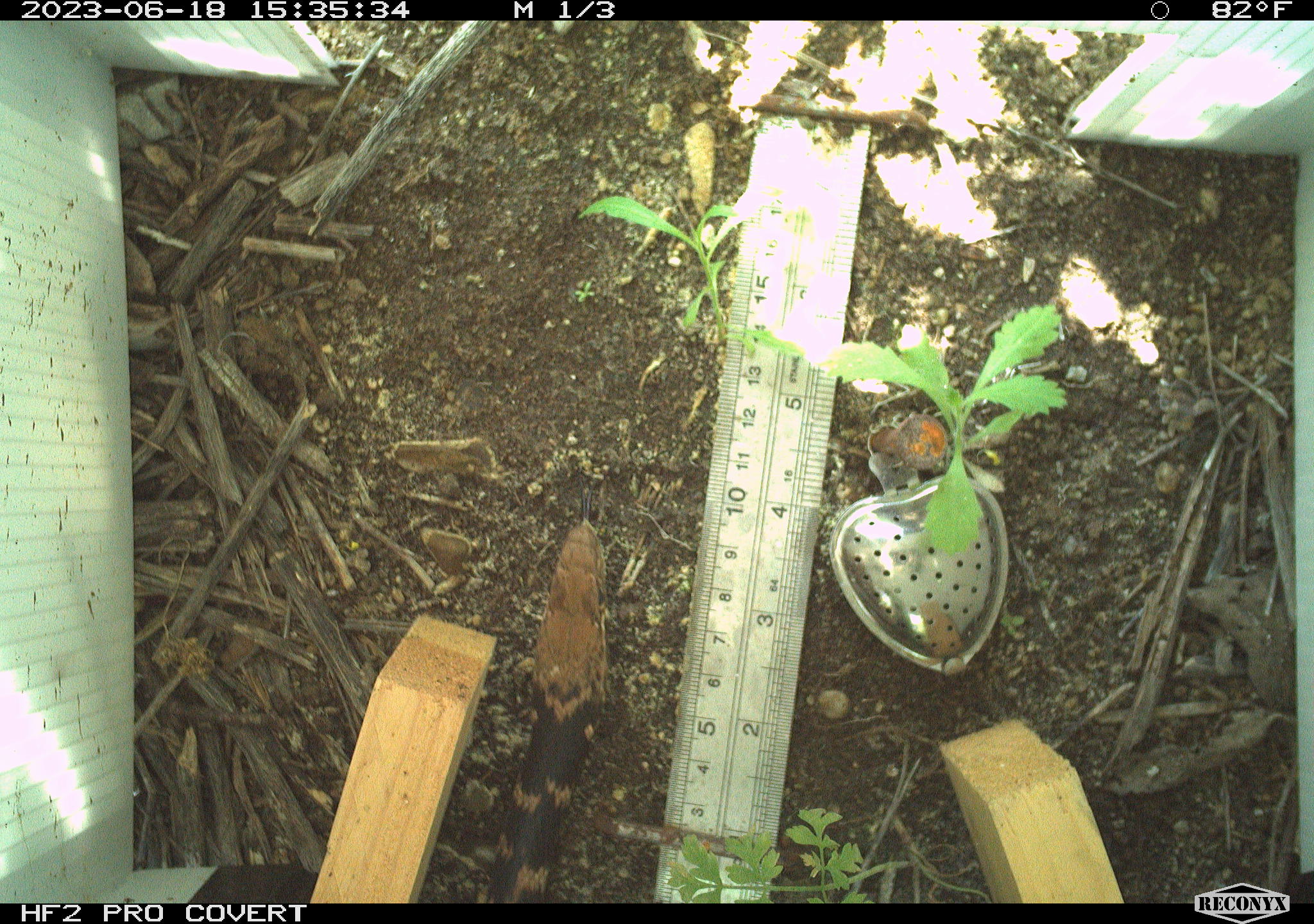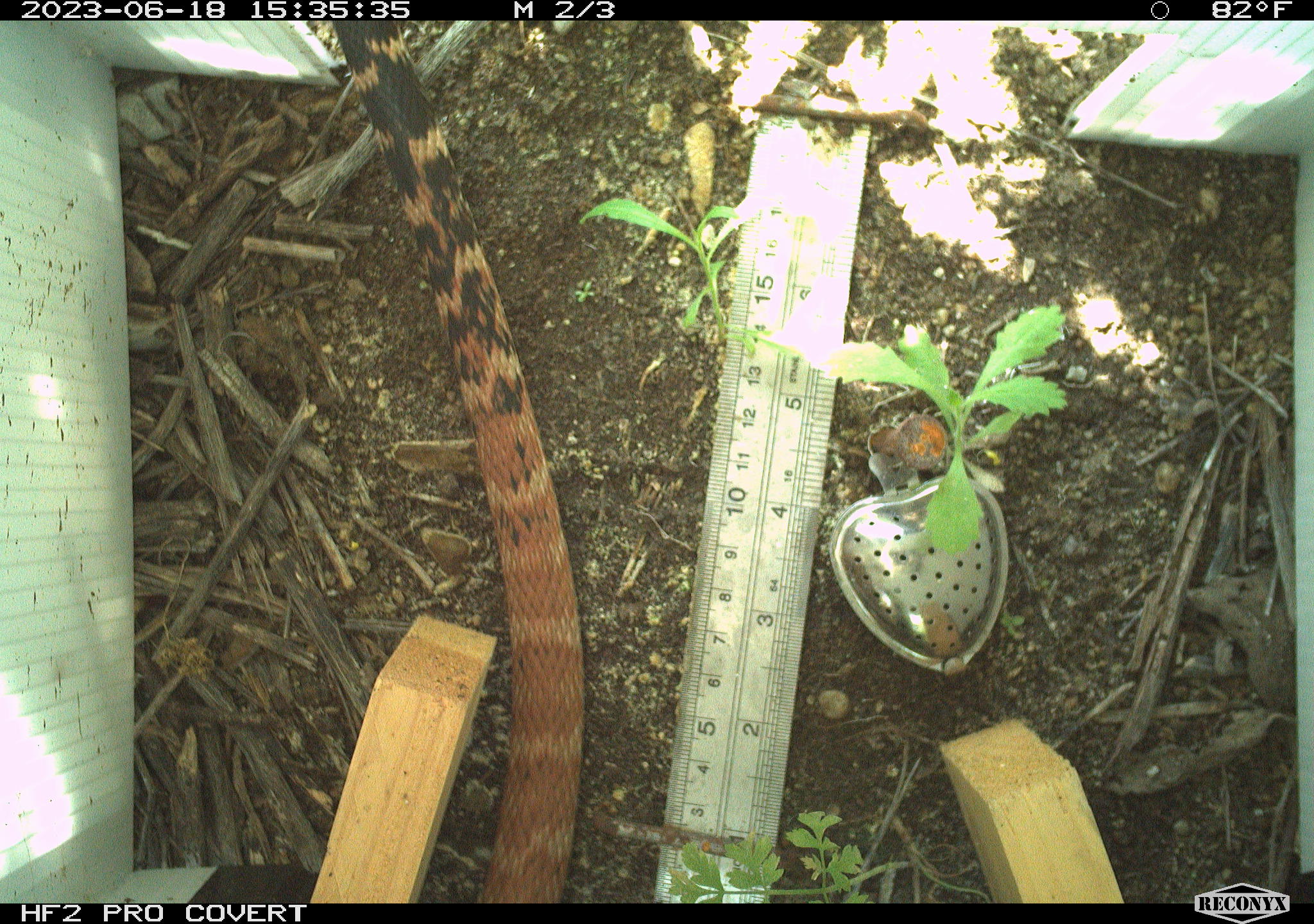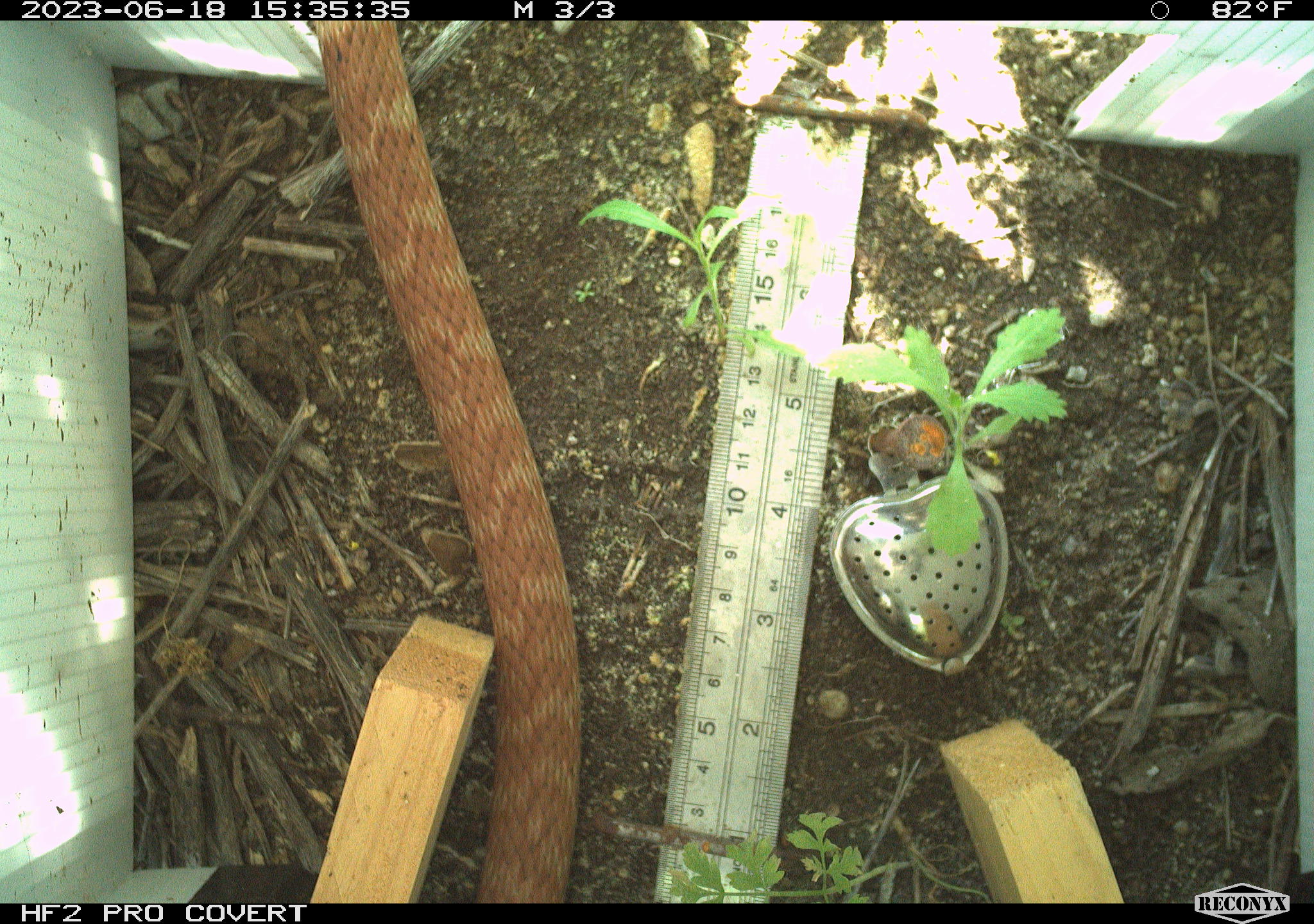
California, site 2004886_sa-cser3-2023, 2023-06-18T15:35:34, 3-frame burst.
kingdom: Animalia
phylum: Chordata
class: Reptilia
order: Squamata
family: Colubridae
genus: Masticophis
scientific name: Masticophis flagellum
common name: coachwhip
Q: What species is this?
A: Coachwhip (Masticophis flagellum).